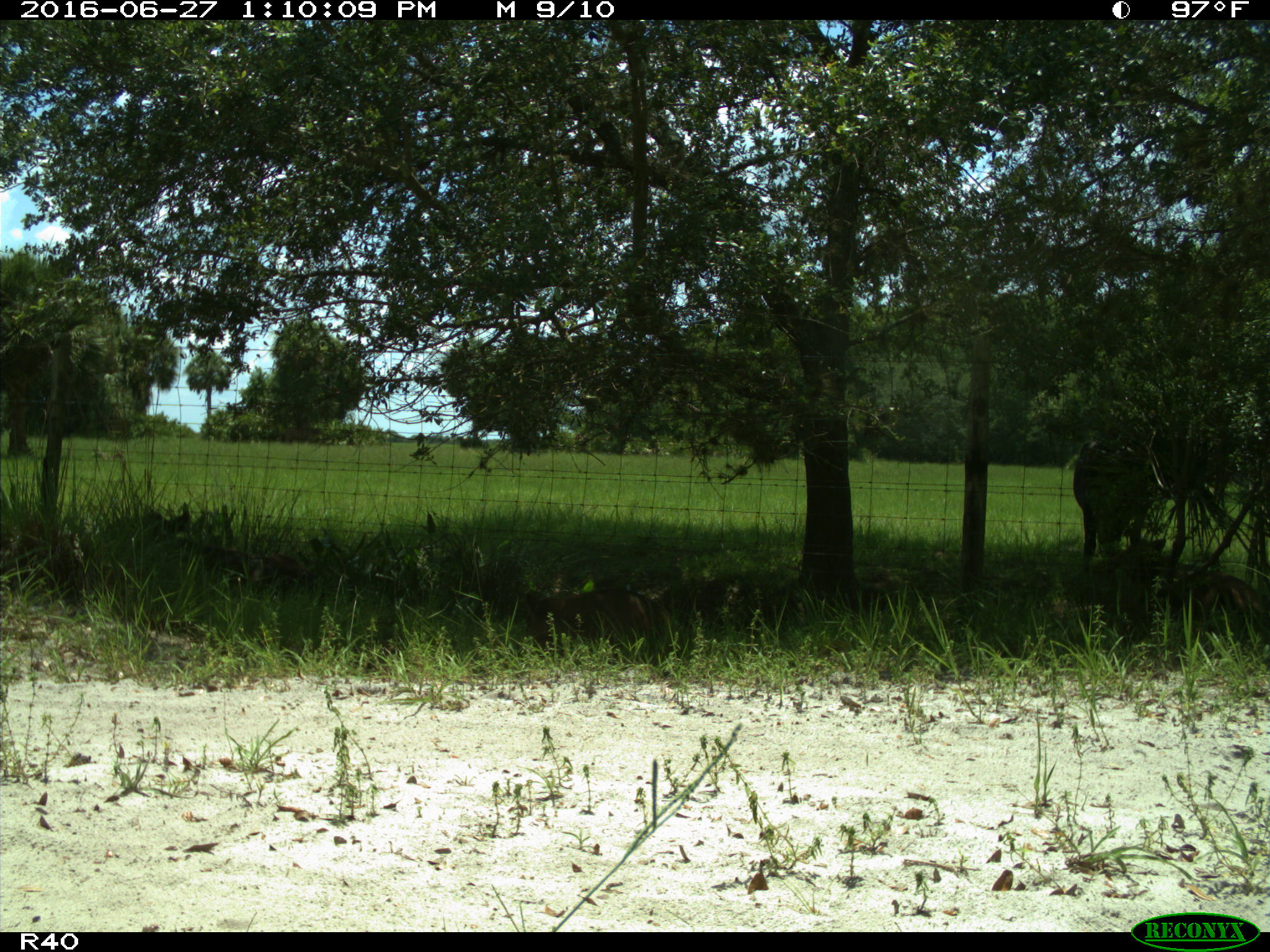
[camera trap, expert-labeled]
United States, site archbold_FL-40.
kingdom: Animalia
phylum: Chordata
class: Mammalia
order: Artiodactyla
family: Bovidae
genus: Bos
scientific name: Bos taurus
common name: domestic cow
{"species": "Bos taurus (domestic cow)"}